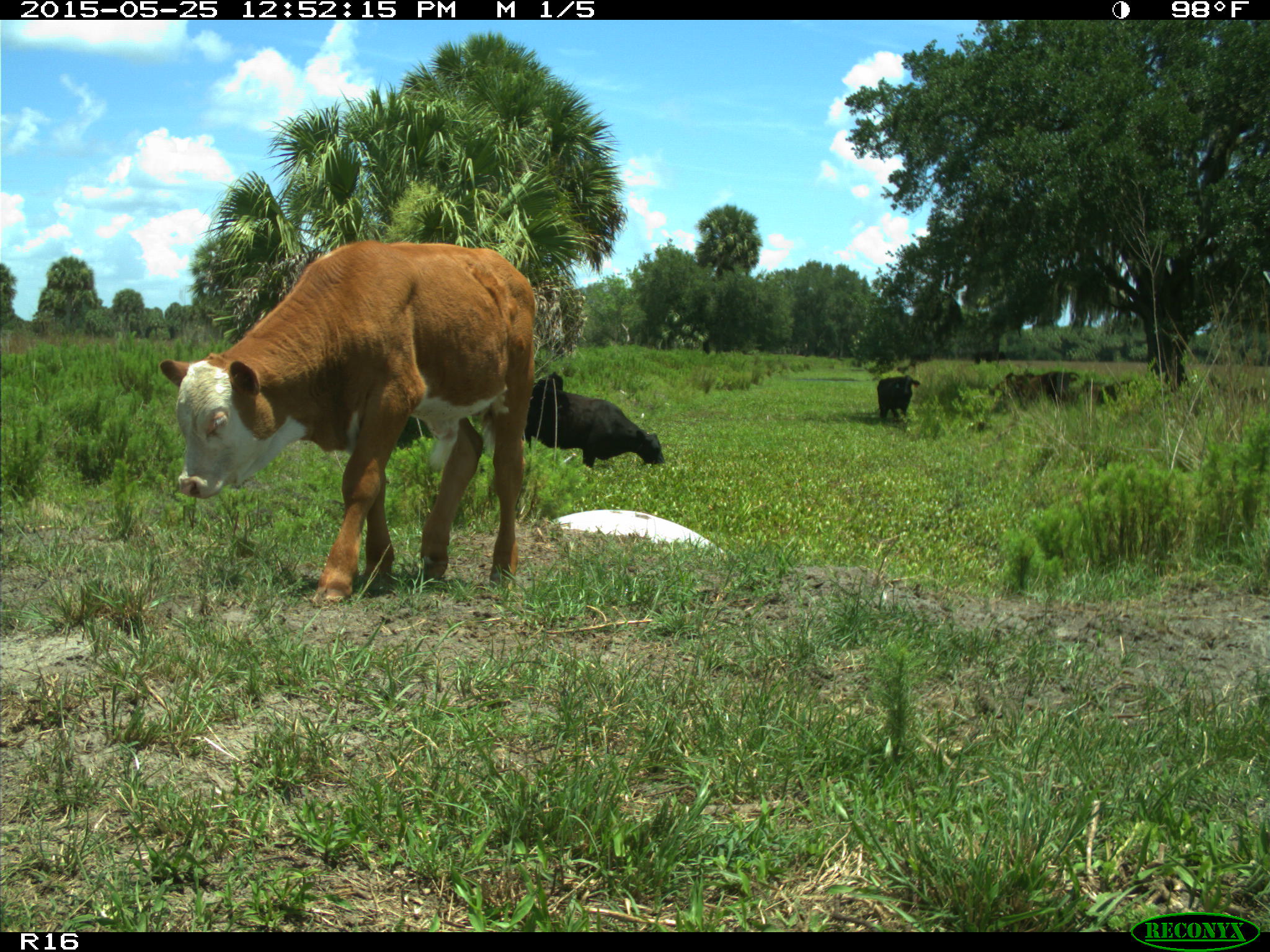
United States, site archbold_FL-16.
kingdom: Animalia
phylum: Chordata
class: Mammalia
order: Artiodactyla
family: Bovidae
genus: Bos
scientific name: Bos taurus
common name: domestic cow